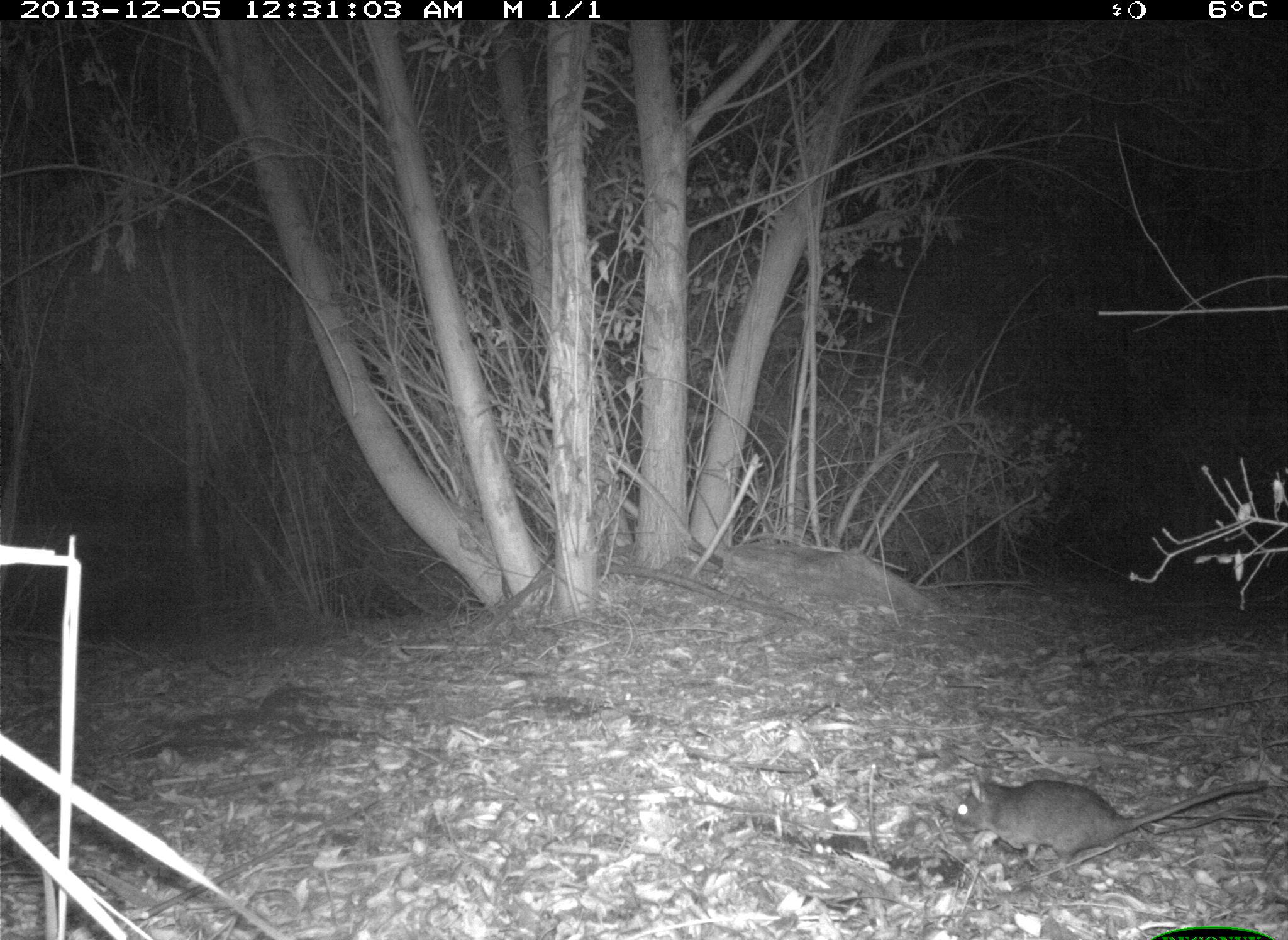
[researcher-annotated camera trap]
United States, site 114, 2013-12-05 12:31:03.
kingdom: Animalia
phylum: Chordata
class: Mammalia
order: Rodentia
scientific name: Rodentia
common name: rodent